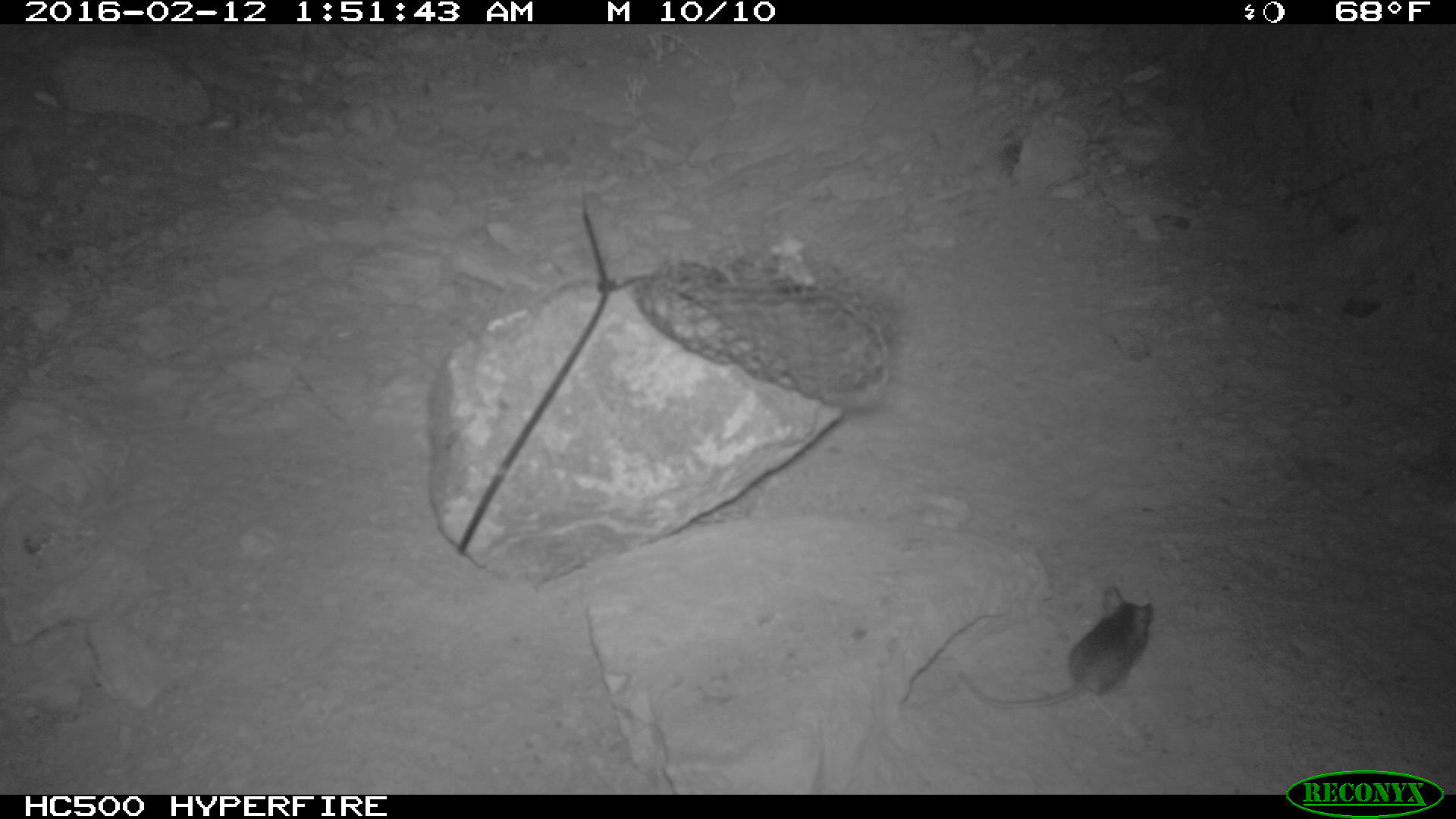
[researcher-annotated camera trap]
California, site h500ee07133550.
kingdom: Animalia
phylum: Chordata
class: Mammalia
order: Rodentia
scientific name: Rodentia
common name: rodent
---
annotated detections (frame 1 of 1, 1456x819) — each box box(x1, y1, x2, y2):
rodent: box(958, 587, 1154, 721)